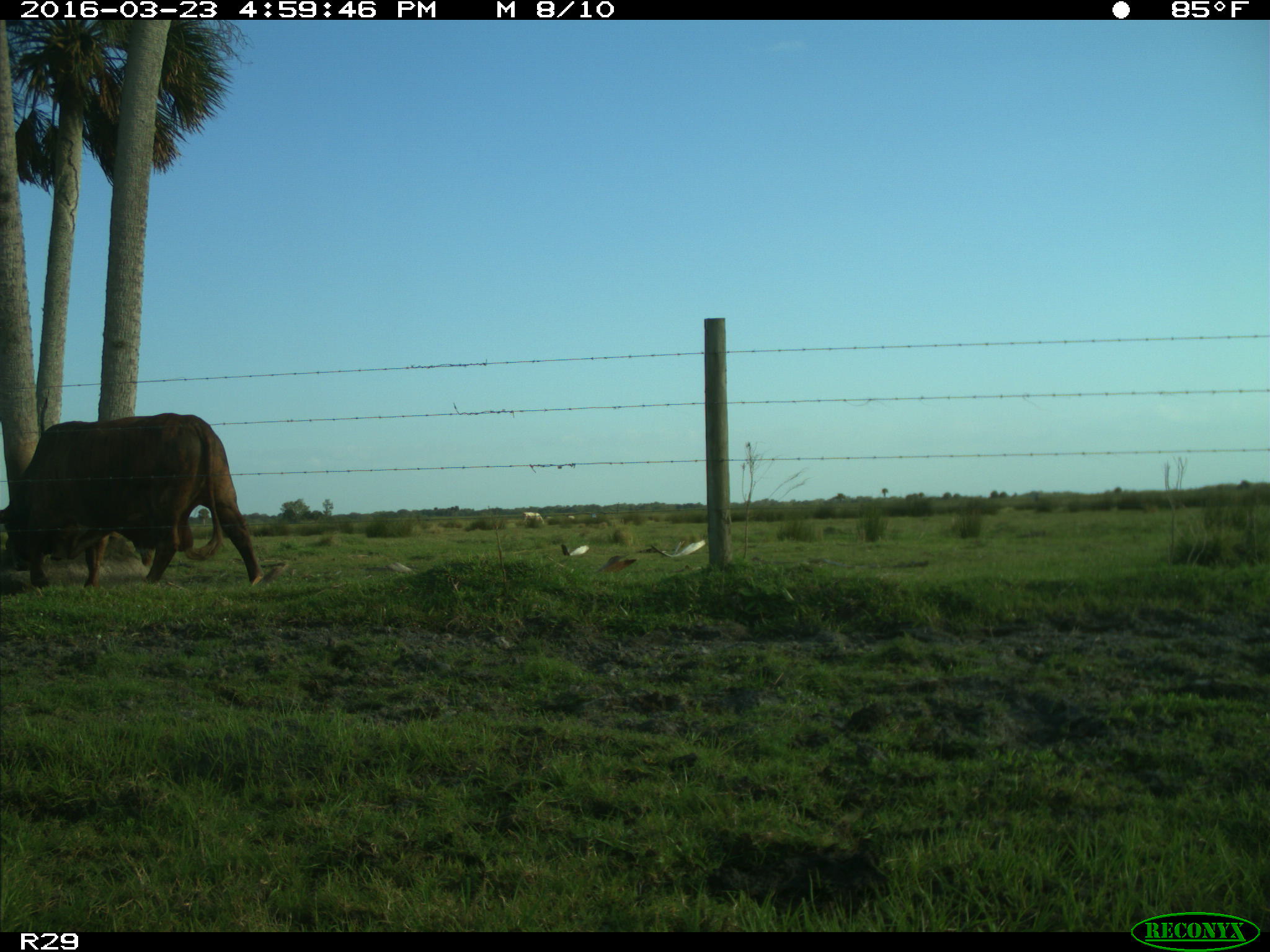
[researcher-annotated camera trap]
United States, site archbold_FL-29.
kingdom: Animalia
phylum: Chordata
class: Mammalia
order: Artiodactyla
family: Bovidae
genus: Bos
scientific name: Bos taurus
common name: domestic cow